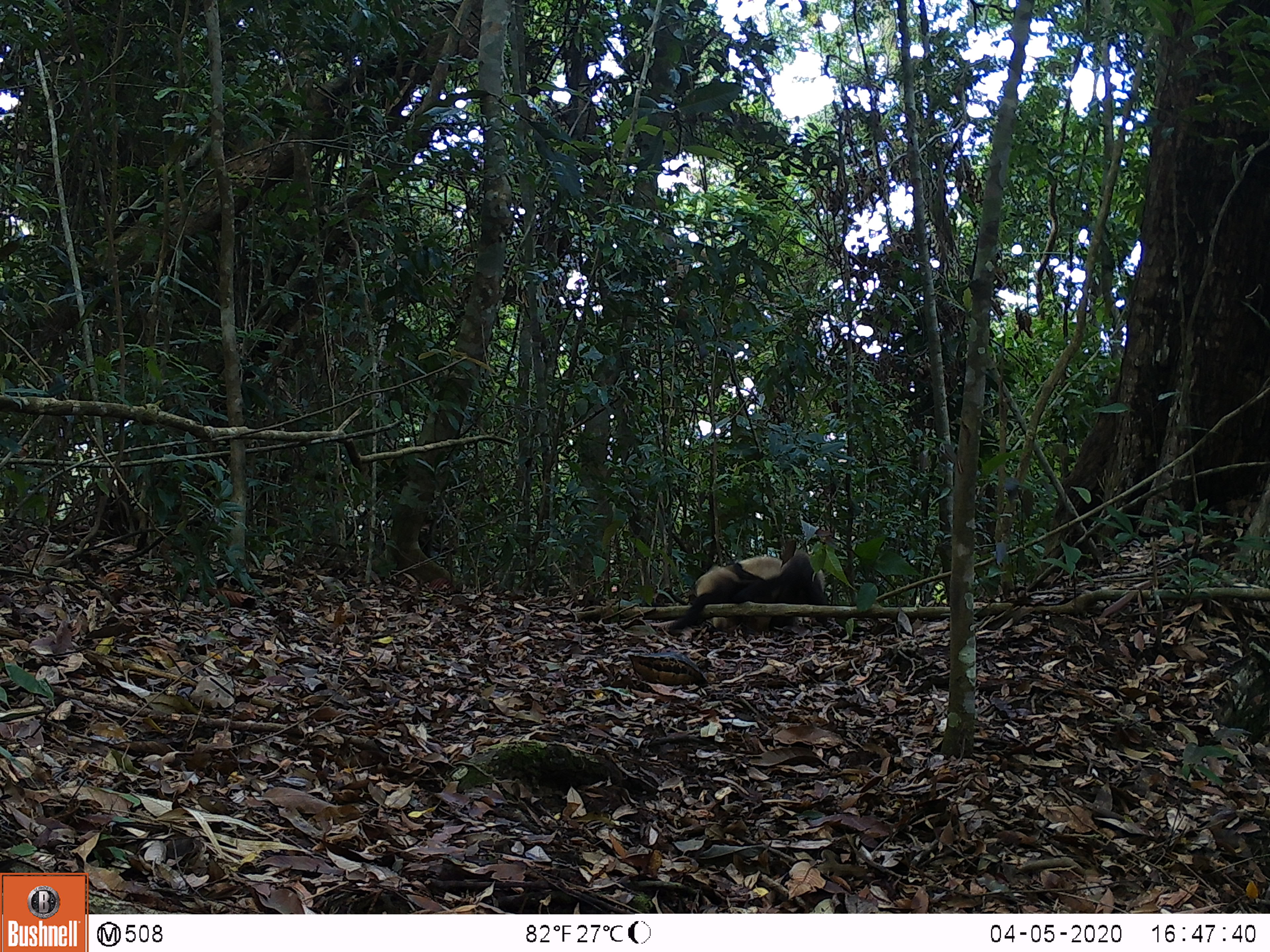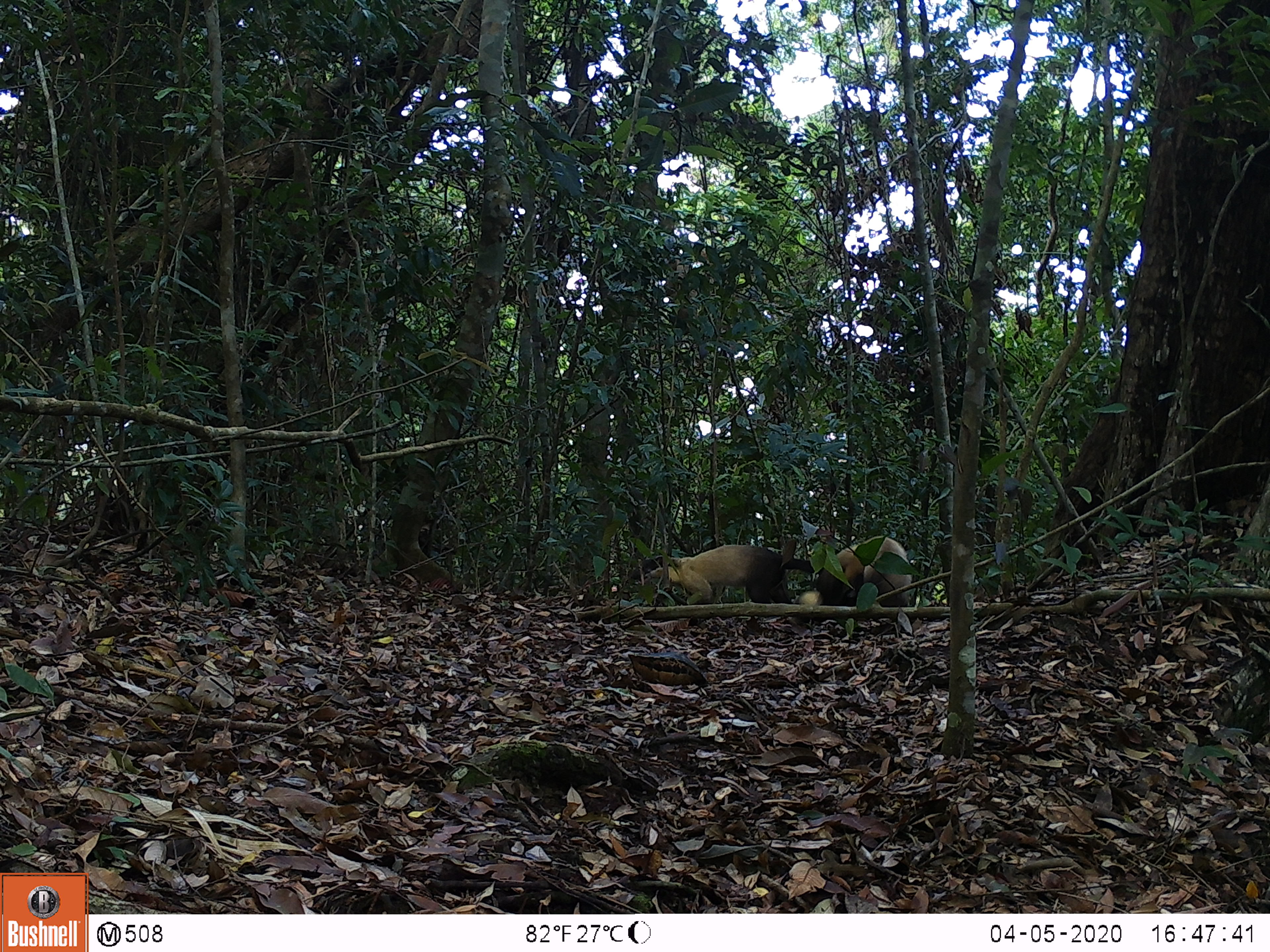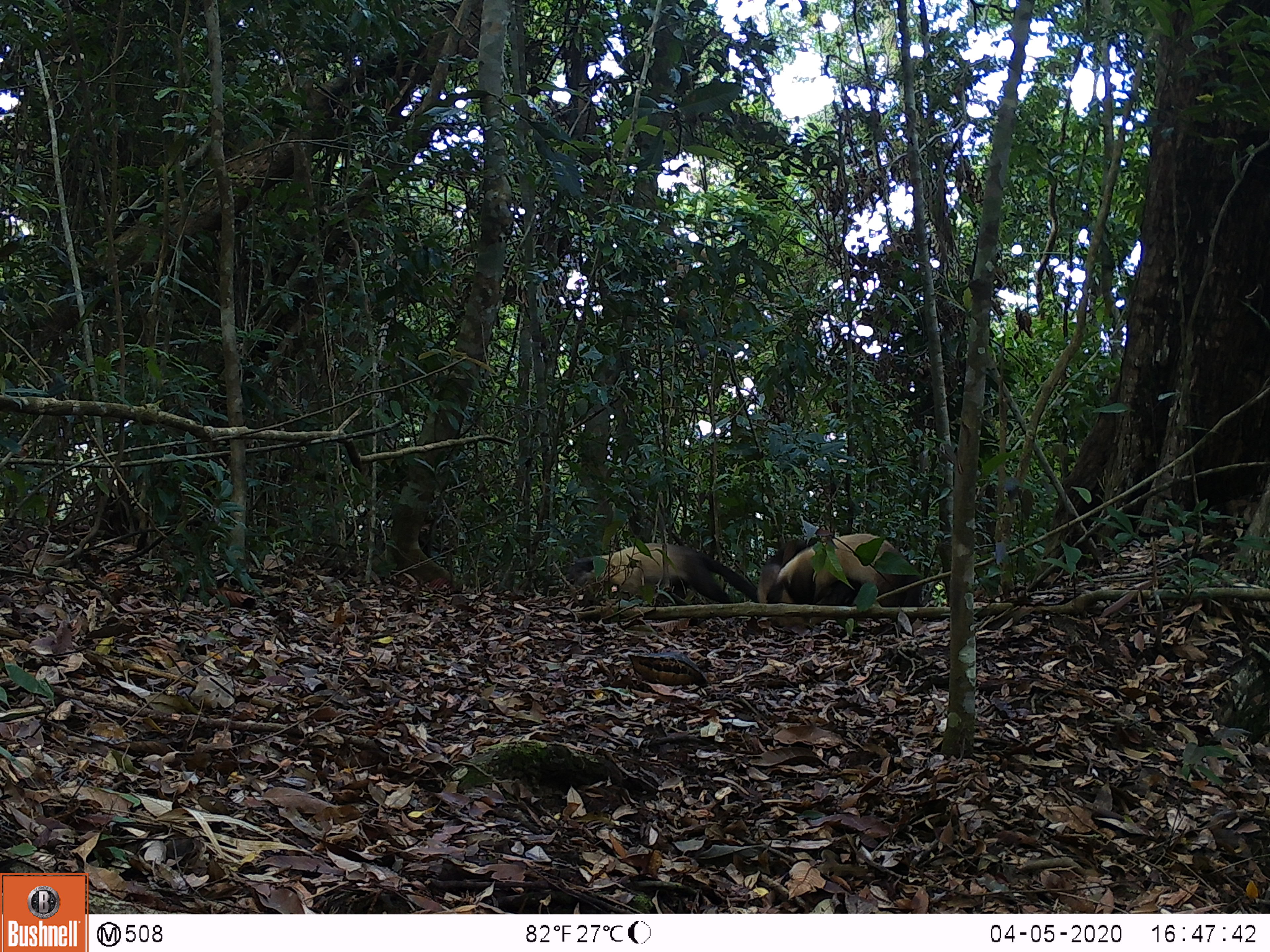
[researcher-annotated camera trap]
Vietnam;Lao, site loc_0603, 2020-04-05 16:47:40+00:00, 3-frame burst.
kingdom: Animalia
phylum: Chordata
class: Mammalia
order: Carnivora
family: Mustelidae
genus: Martes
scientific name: Martes flavigula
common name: yellow-throated marten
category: yellow throated marten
Yellow throated marten (yellow-throated marten) (Martes flavigula). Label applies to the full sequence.